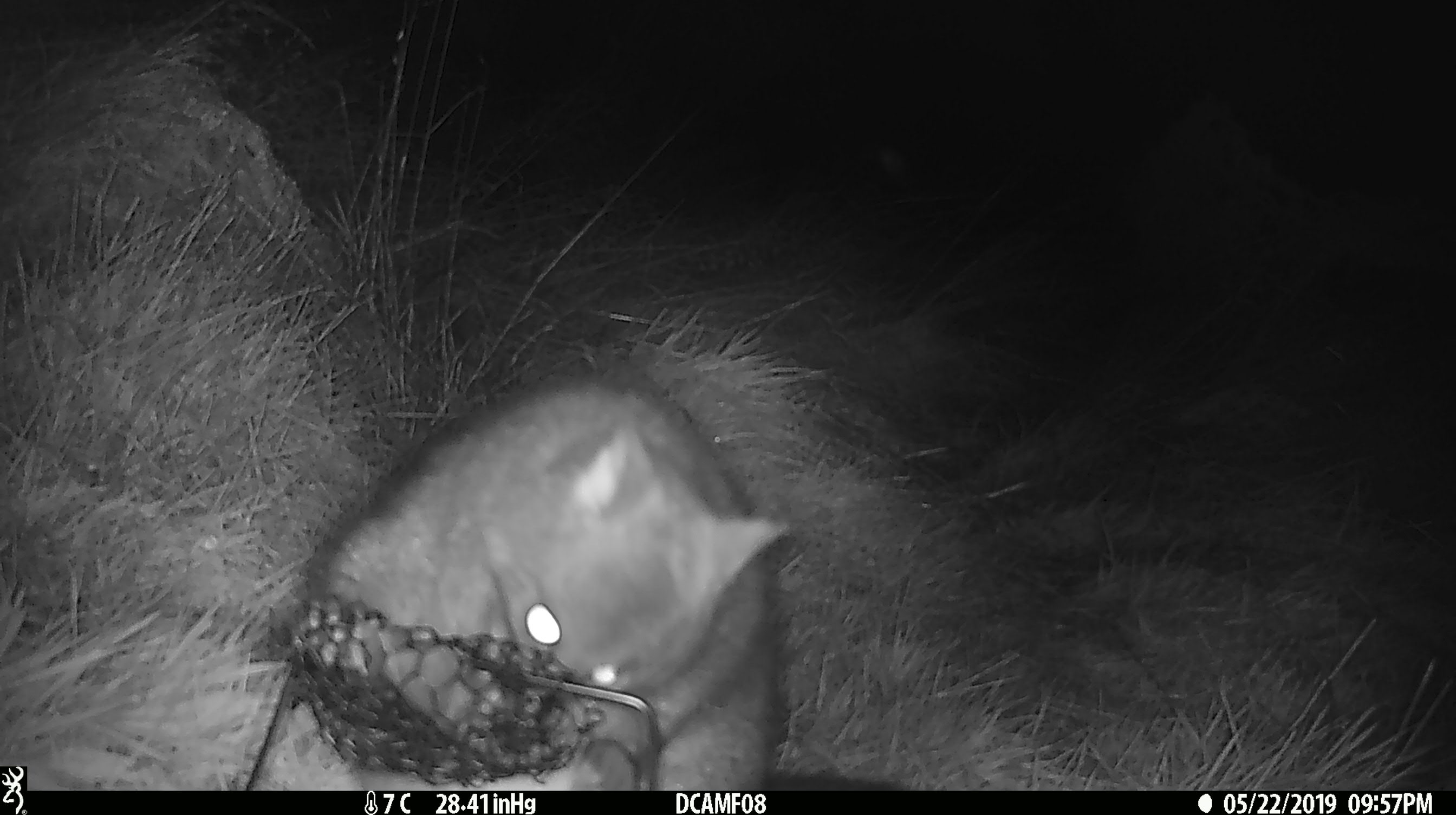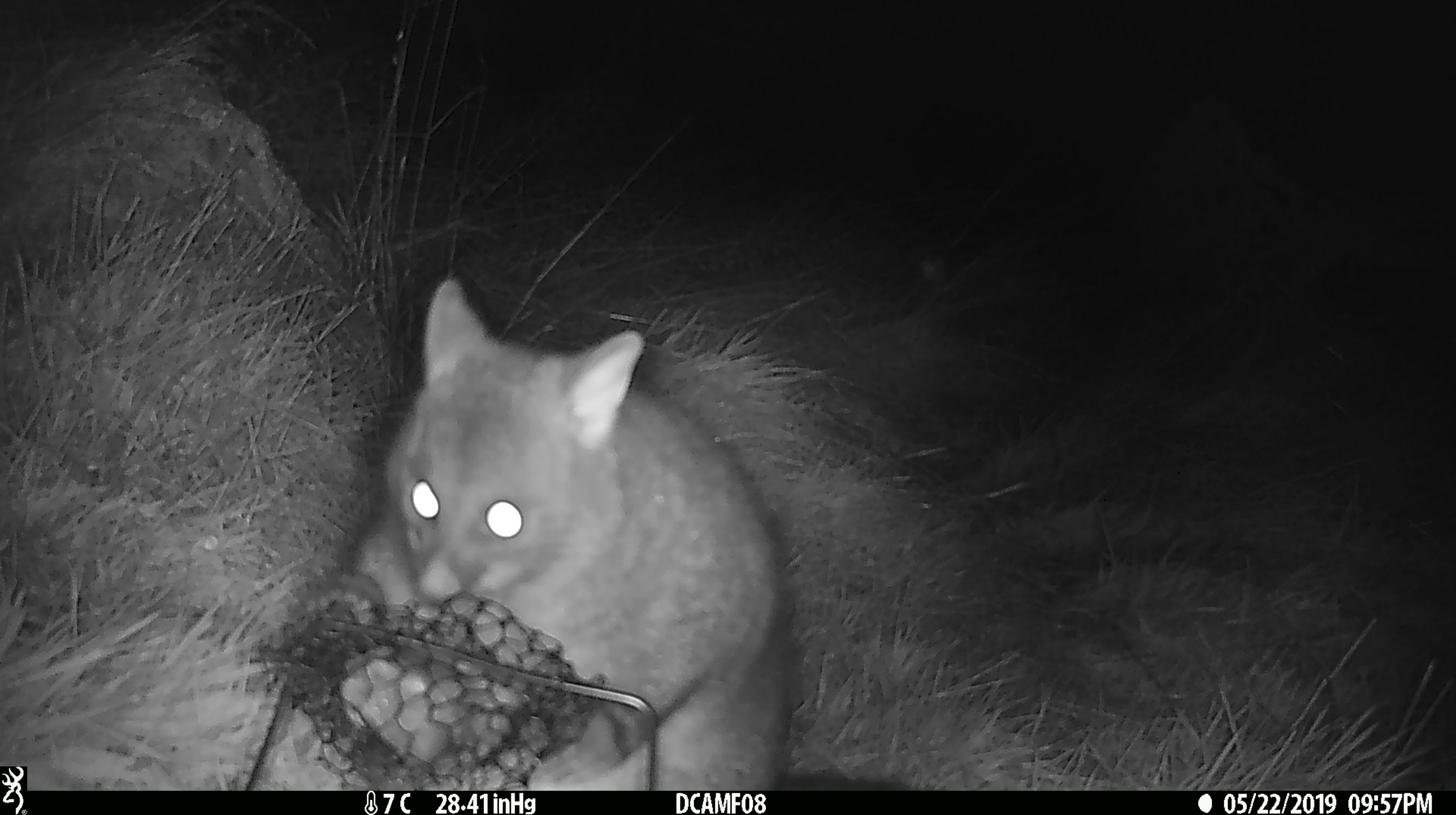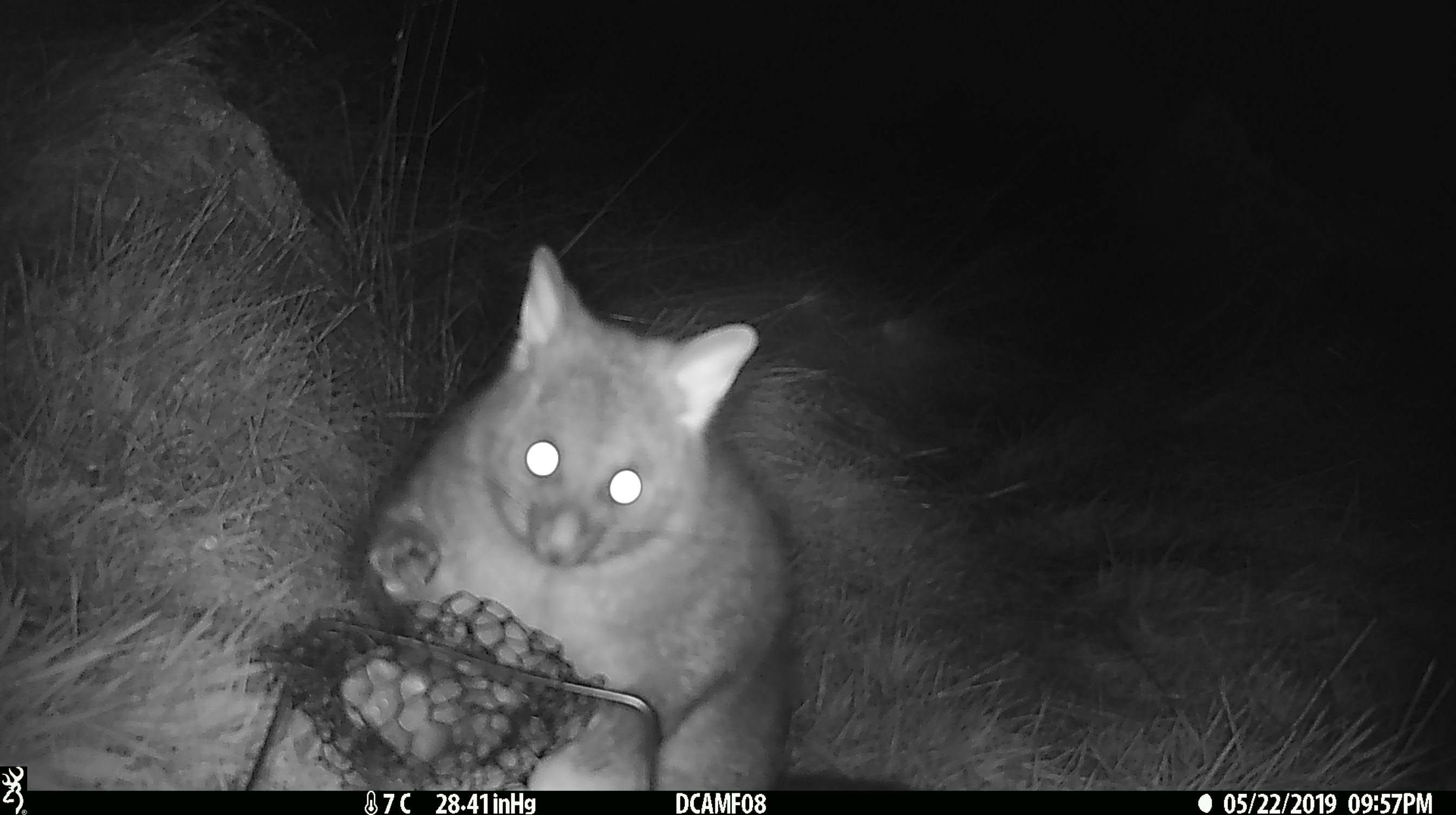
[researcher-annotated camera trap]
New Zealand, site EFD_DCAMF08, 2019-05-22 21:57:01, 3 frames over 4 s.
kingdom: Animalia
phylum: Chordata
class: Mammalia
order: Diprotodontia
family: Phalangeridae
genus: Trichosurus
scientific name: Trichosurus vulpecula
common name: common brushtail possum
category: possum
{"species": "possum (common brushtail possum) (Trichosurus vulpecula)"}